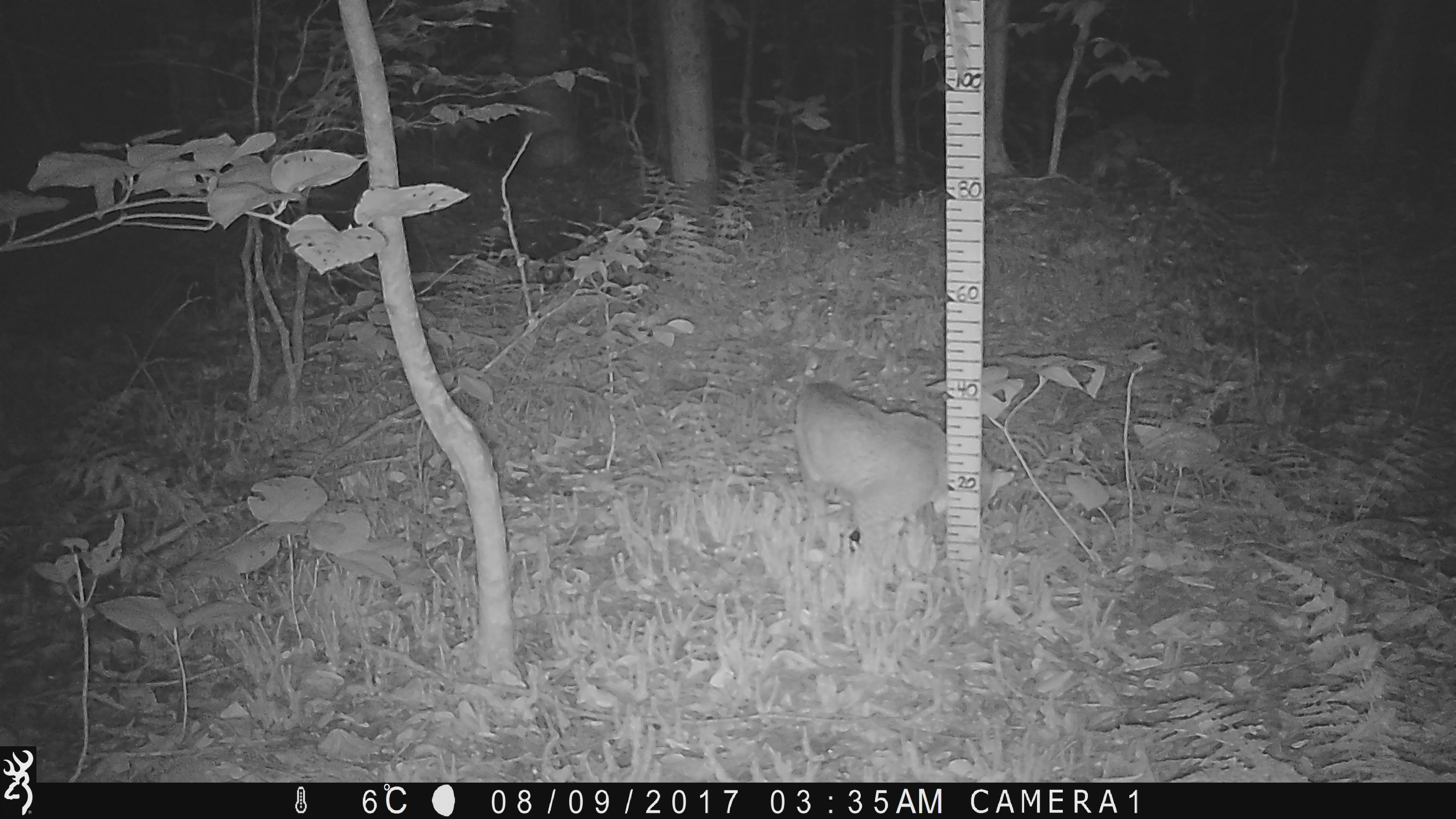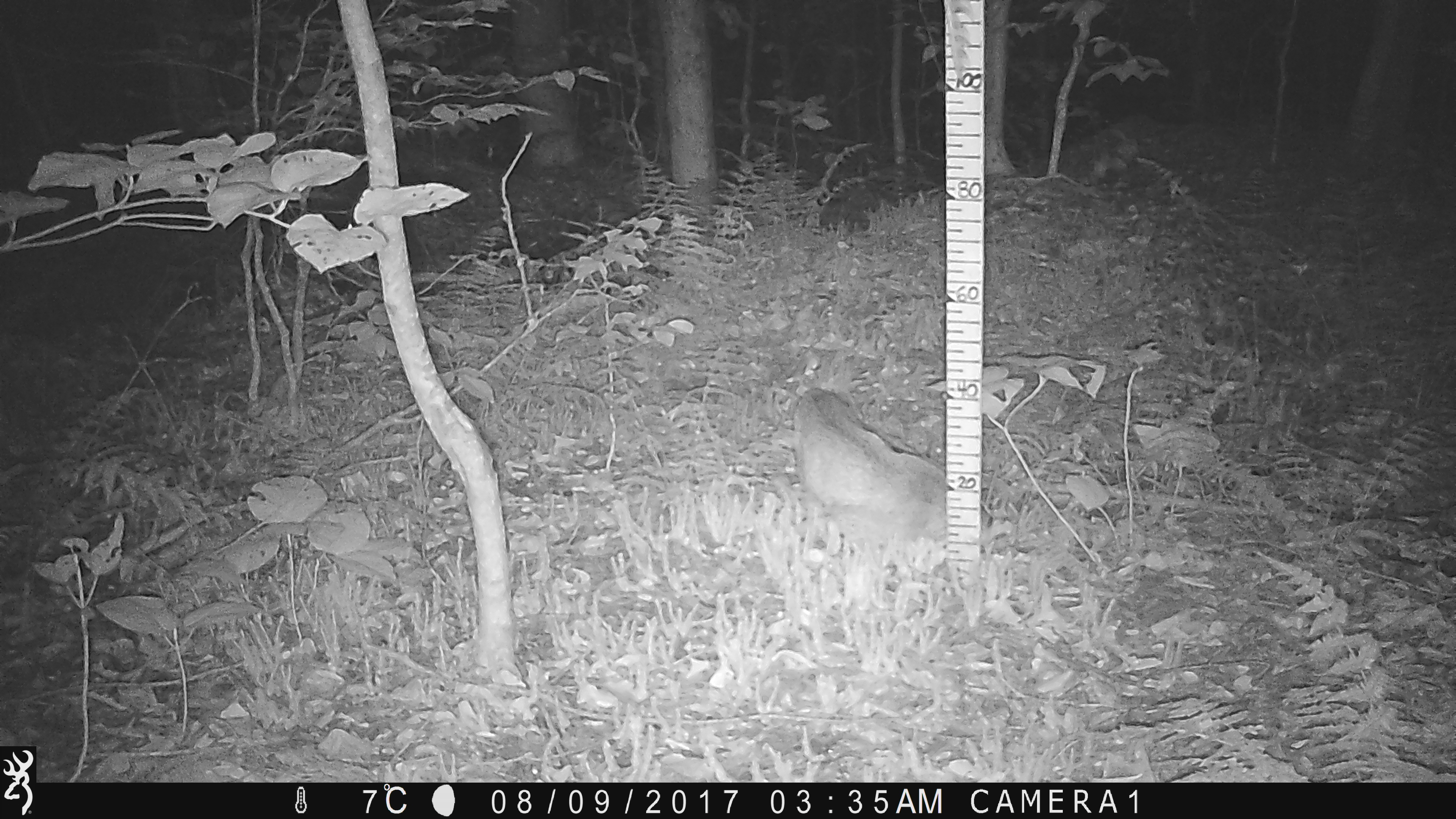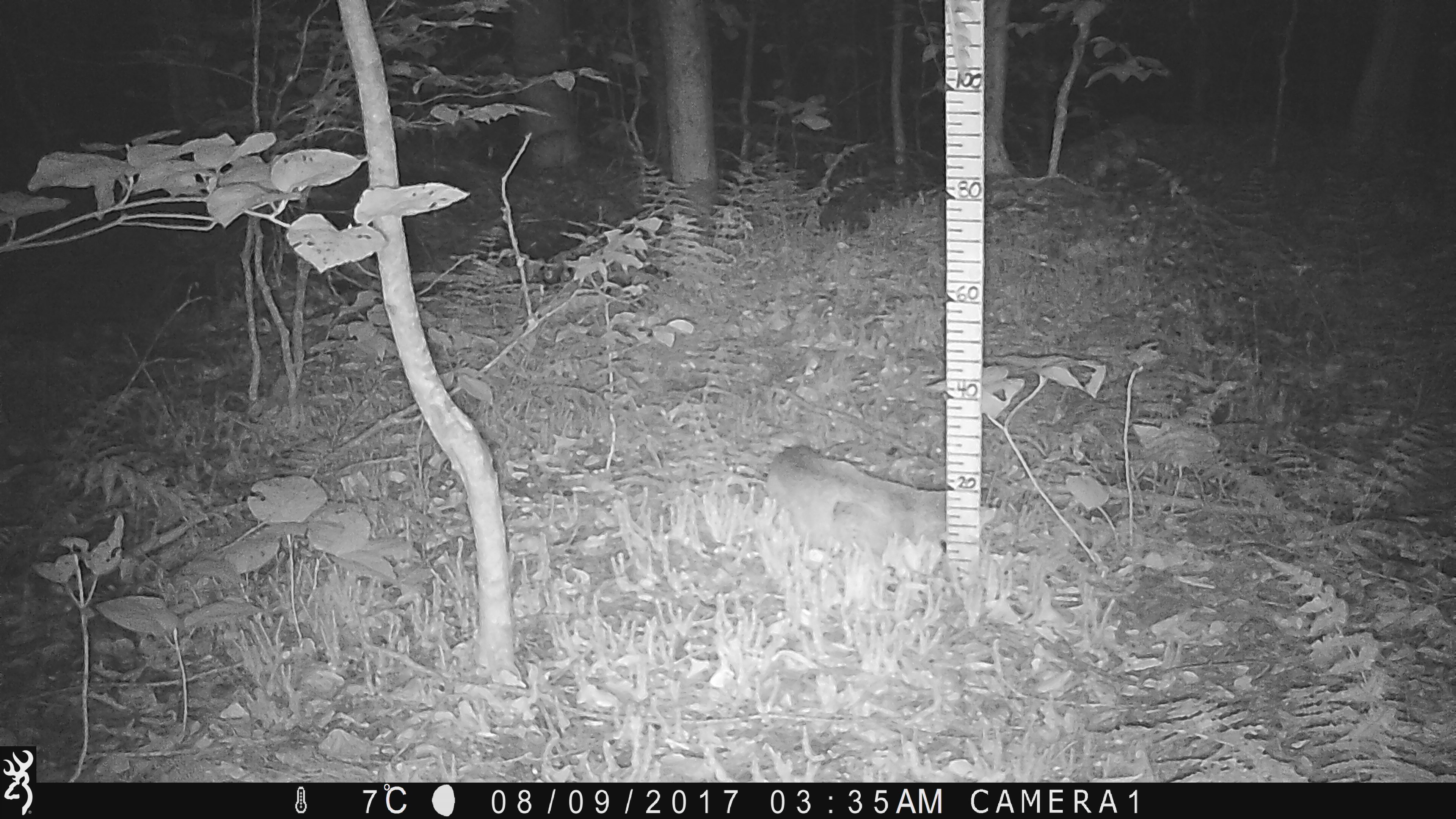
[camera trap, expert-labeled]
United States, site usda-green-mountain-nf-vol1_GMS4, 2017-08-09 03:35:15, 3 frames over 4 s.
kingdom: Animalia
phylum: Chordata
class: Mammalia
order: Carnivora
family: Felidae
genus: Lynx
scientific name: Lynx rufus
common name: bobcat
Bobcat (Lynx rufus).